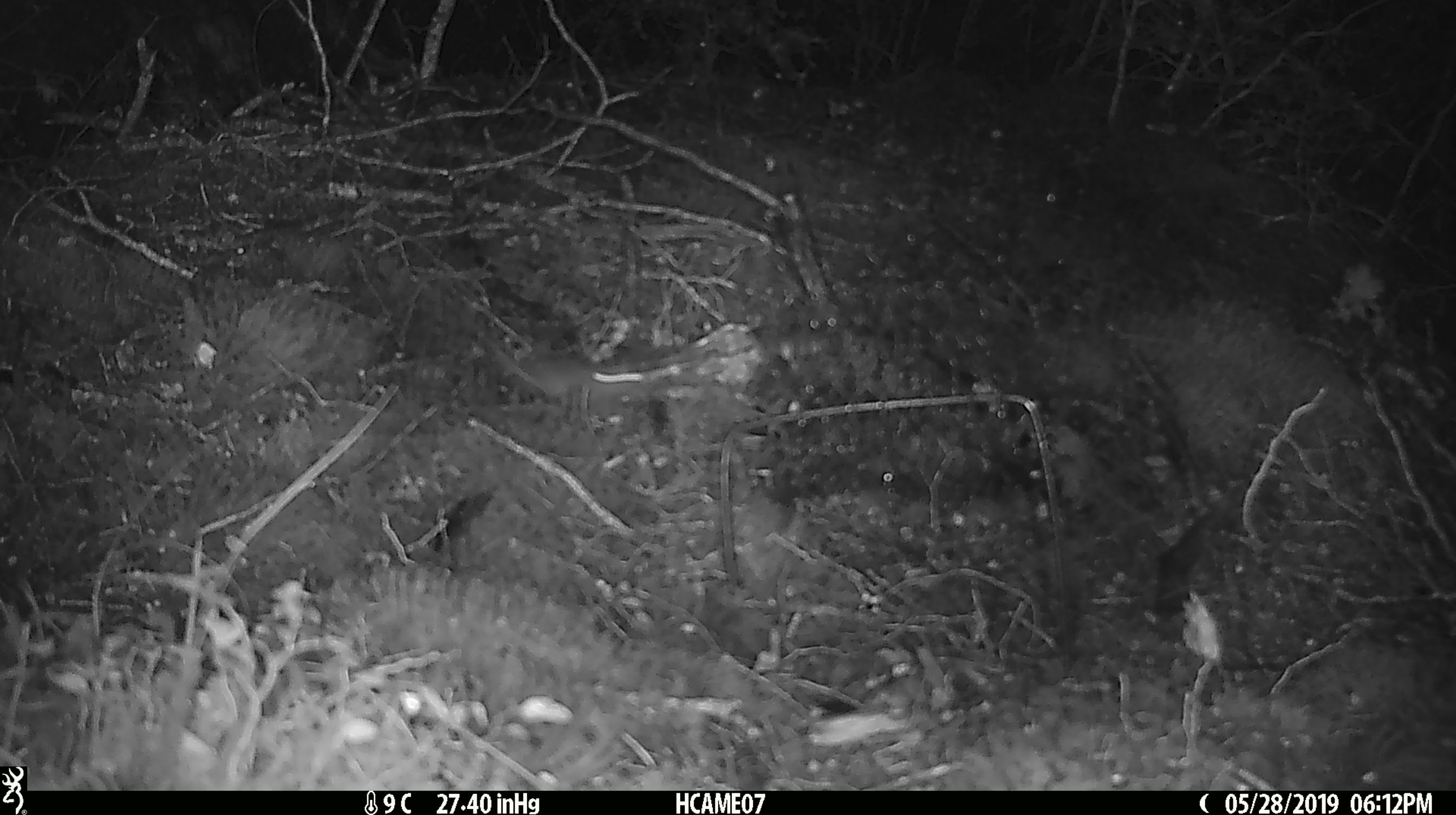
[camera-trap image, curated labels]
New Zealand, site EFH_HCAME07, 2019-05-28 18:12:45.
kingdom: Animalia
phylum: Chordata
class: Mammalia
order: Rodentia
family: Muridae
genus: Mus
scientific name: Mus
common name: mouse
Mouse (Mus).